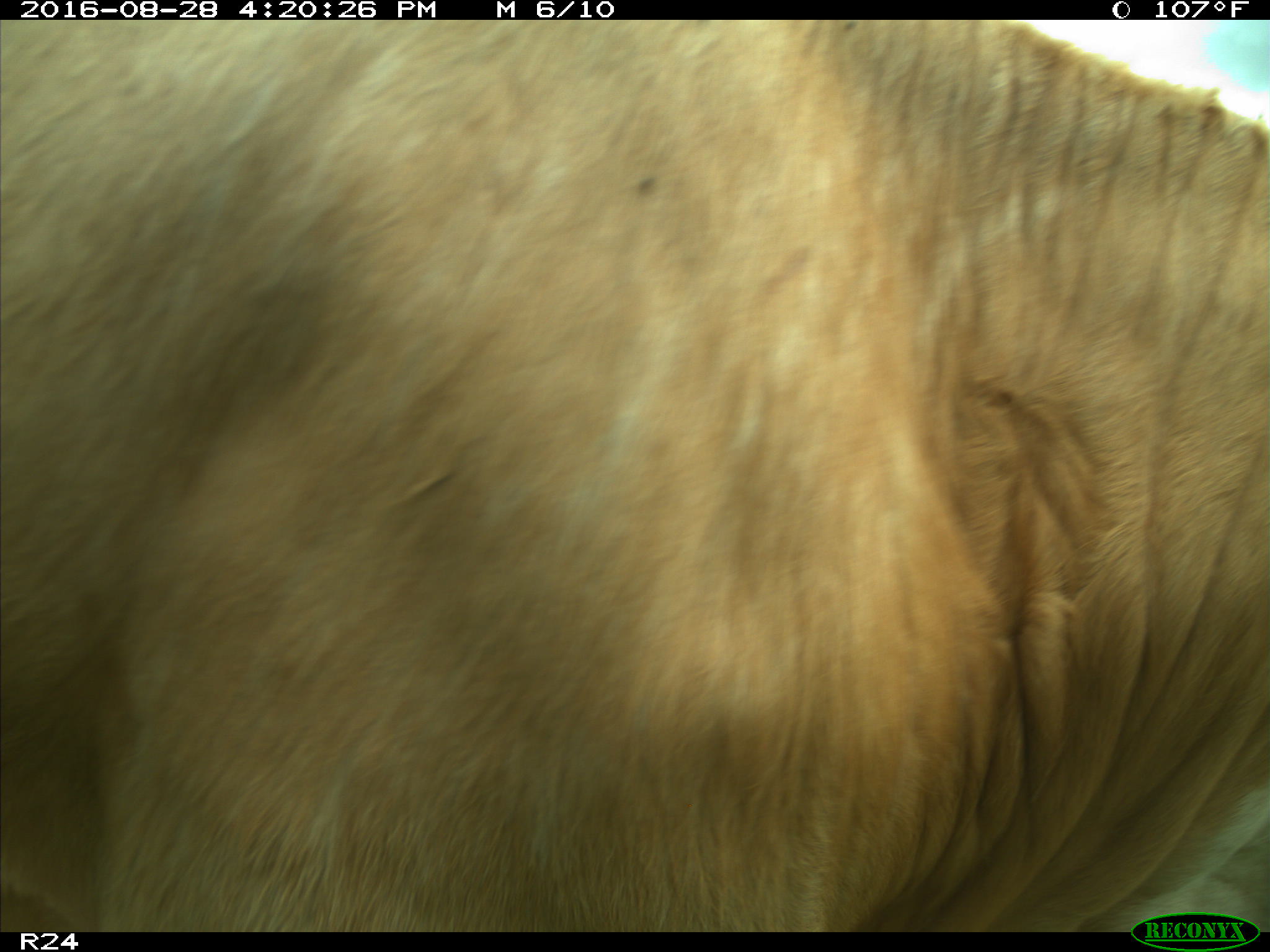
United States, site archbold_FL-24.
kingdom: Animalia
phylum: Chordata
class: Mammalia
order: Artiodactyla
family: Bovidae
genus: Bos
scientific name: Bos taurus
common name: domestic cow